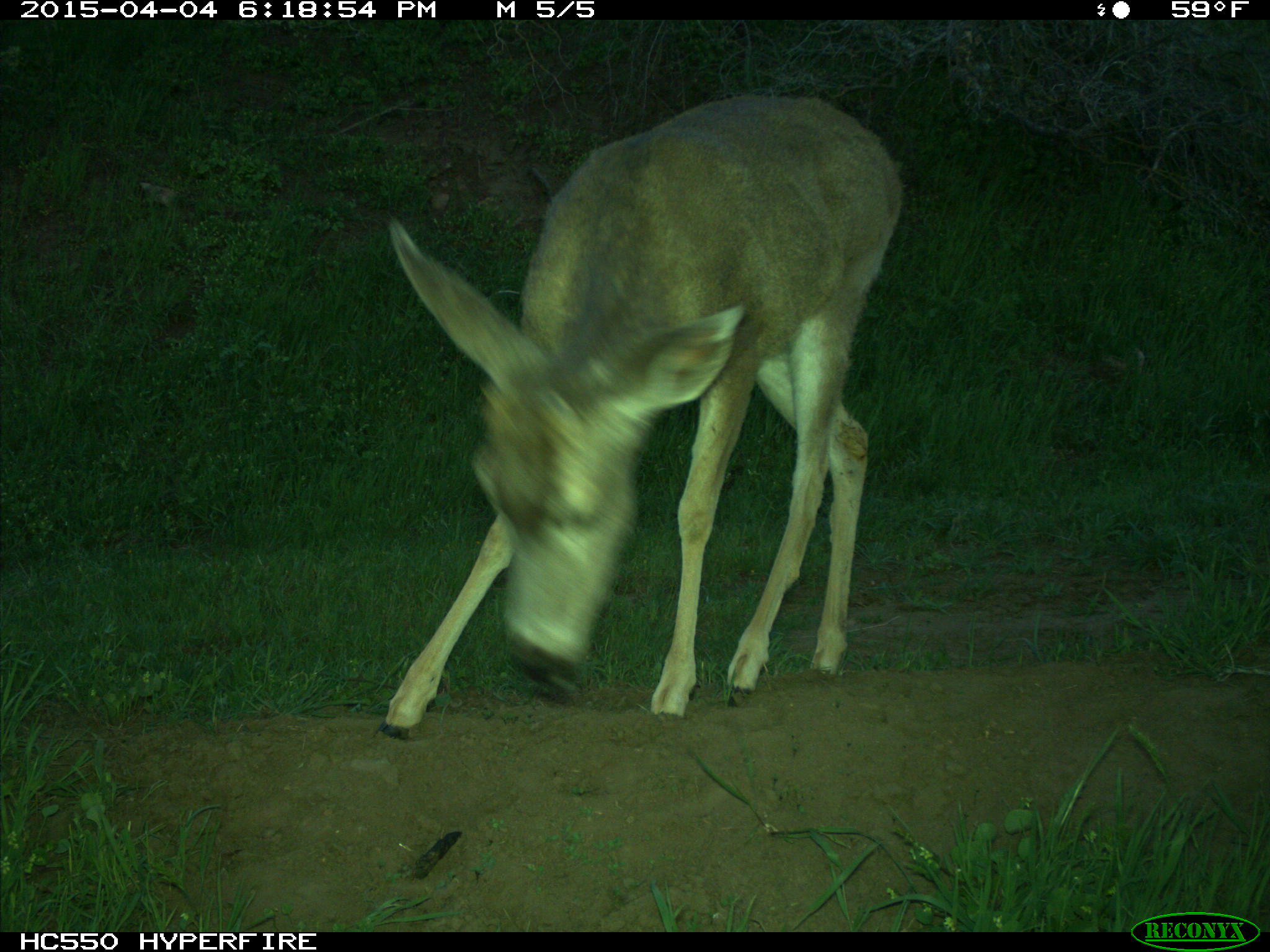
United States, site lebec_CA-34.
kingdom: Animalia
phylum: Chordata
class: Mammalia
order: Artiodactyla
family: Cervidae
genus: Odocoileus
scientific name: Odocoileus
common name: deer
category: unidentified deer